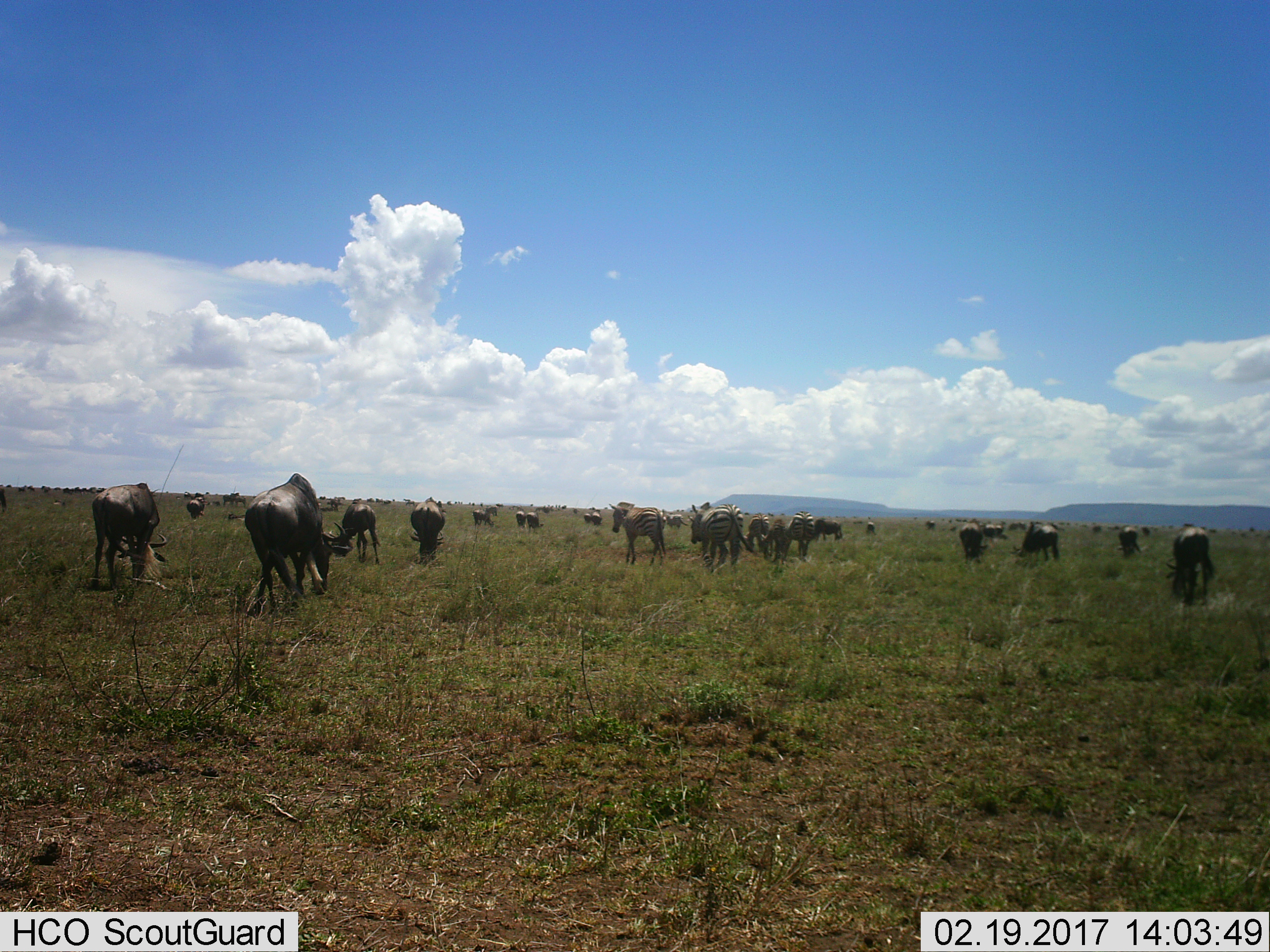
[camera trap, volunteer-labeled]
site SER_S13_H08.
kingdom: Animalia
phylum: Chordata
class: Mammalia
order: Artiodactyla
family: Bovidae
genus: Connochaetes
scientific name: Connochaetes taurinus taurinus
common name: blue wildebeest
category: wildebeestblue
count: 11-50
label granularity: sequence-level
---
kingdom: Animalia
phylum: Chordata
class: Mammalia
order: Perissodactyla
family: Equidae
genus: Equus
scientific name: Equus quagga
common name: plains zebra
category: zebraplains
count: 9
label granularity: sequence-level